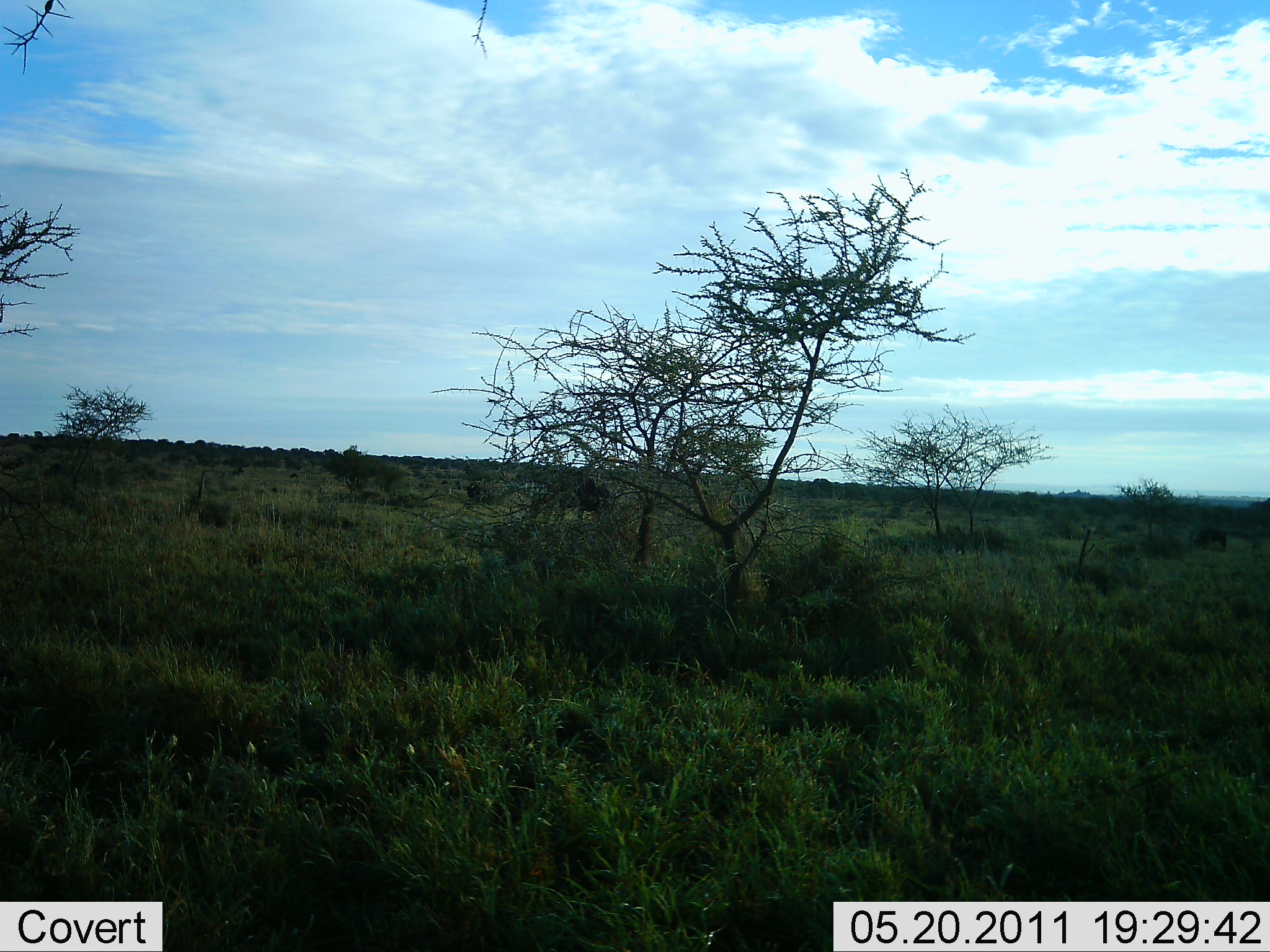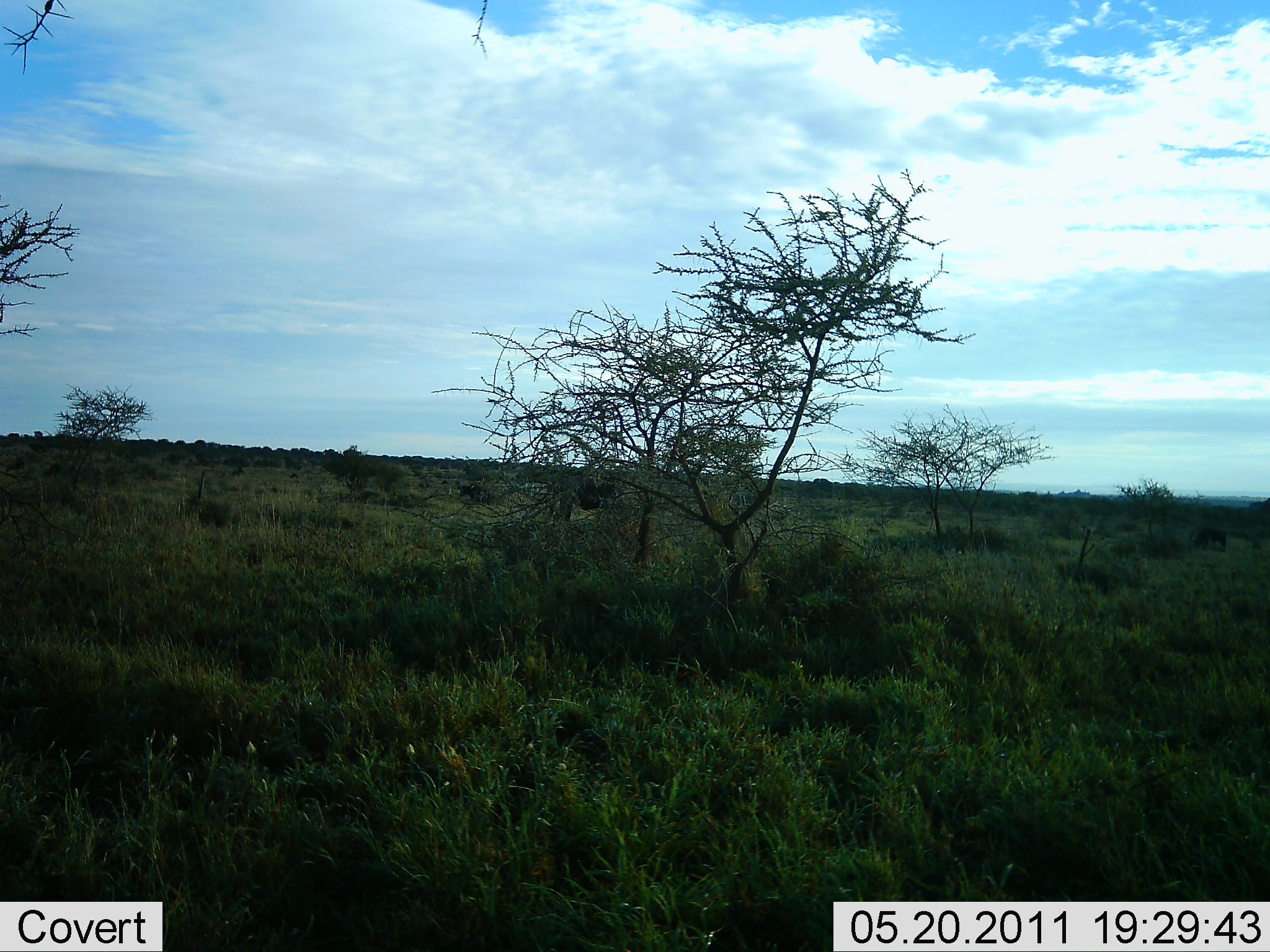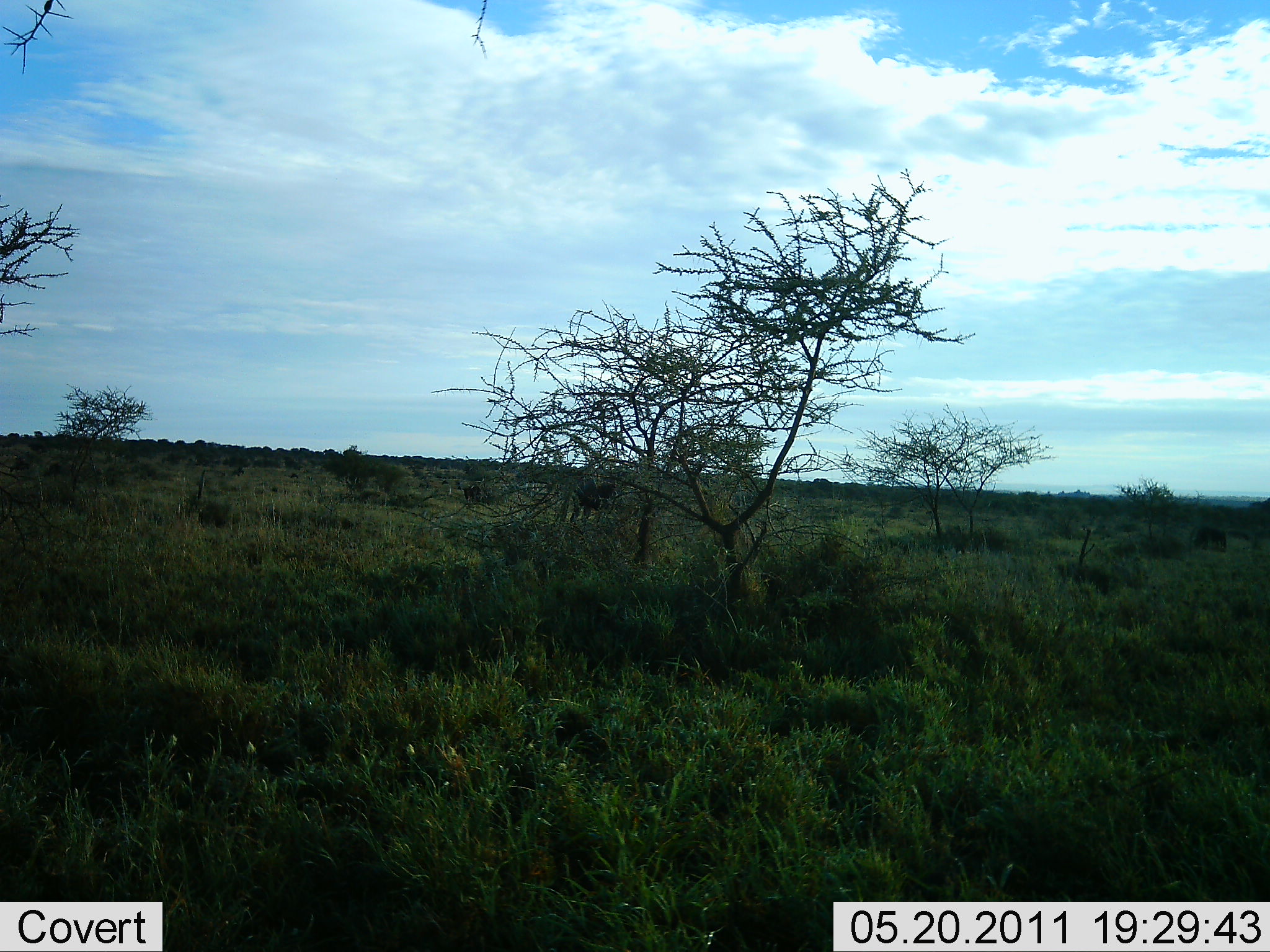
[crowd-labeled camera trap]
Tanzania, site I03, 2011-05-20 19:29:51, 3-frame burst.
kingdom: Animalia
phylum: Chordata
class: Mammalia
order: Artiodactyla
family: Bovidae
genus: Connochaetes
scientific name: Connochaetes taurinus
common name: blue wildebeest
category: wildebeest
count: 2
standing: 12%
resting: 0%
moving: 62%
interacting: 0%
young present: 0%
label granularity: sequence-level